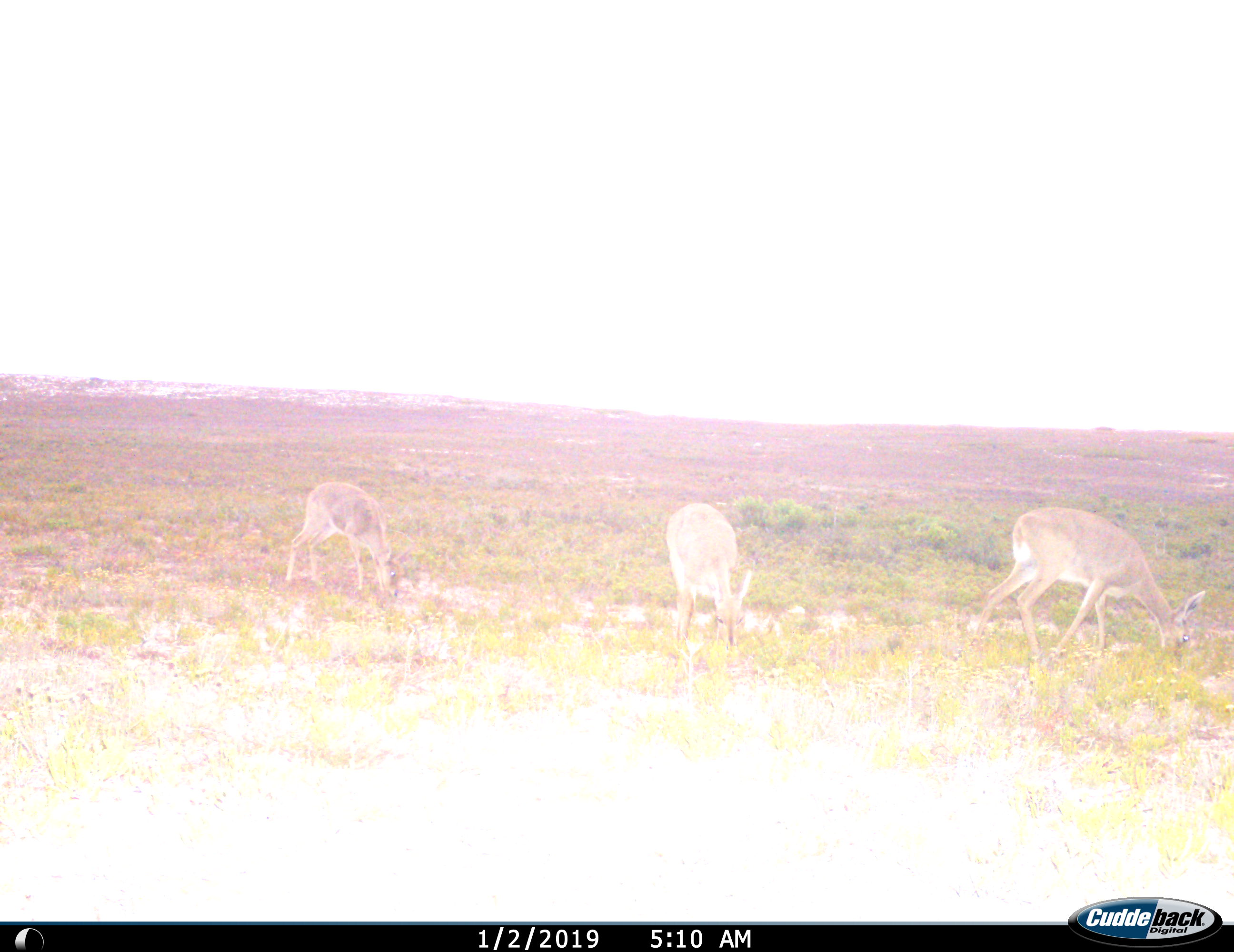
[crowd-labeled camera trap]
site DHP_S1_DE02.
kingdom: Animalia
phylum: Chordata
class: Mammalia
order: Artiodactyla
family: Bovidae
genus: Pelea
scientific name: Pelea capreolus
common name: grey rhebok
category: rhebokgrey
Rhebokgrey (grey rhebok) (Pelea capreolus), count 3. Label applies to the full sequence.